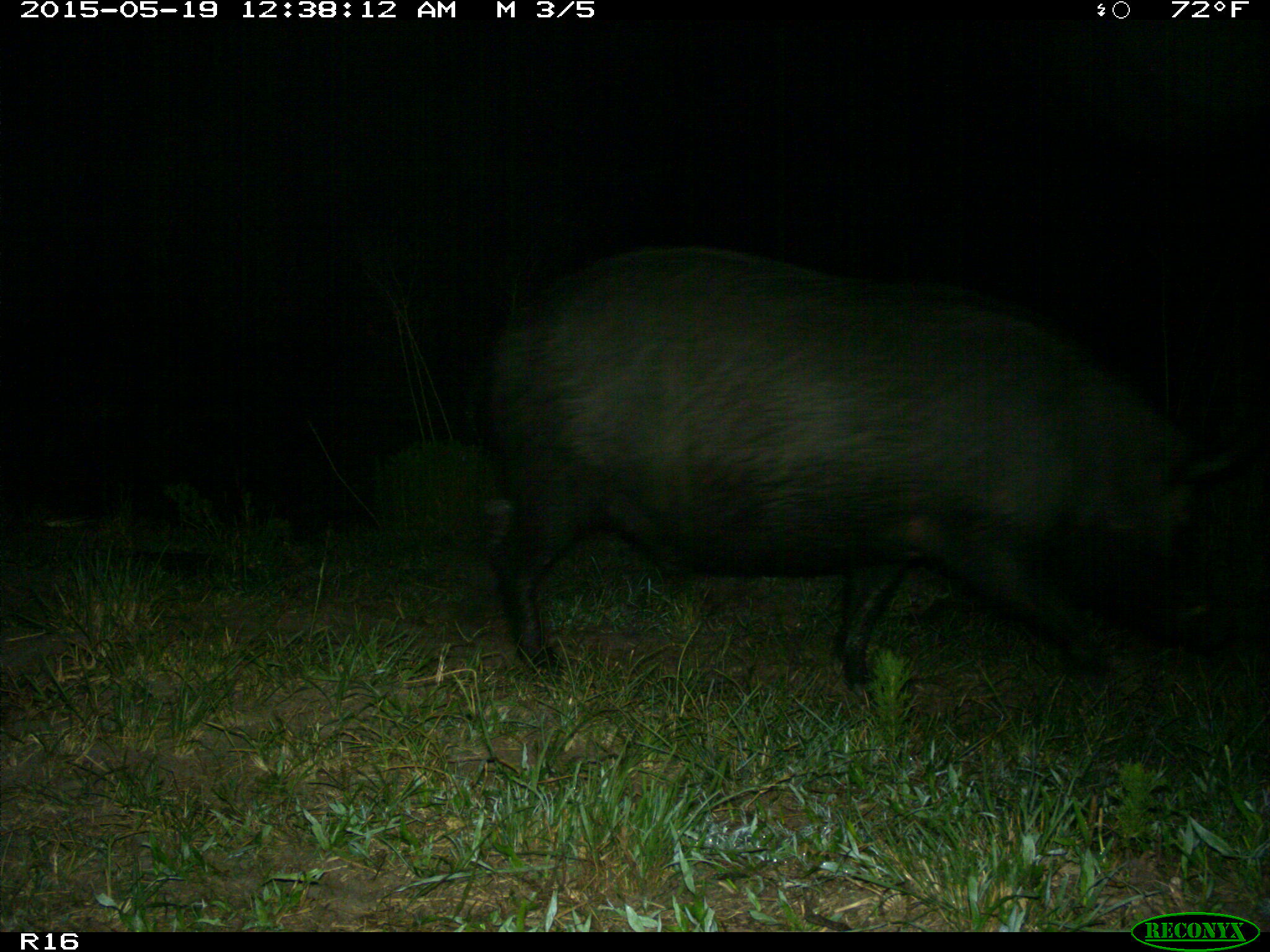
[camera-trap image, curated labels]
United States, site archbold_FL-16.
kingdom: Animalia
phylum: Chordata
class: Mammalia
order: Artiodactyla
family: Suidae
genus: Sus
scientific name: Sus scrofa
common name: wild boar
Sus scrofa (wild boar).